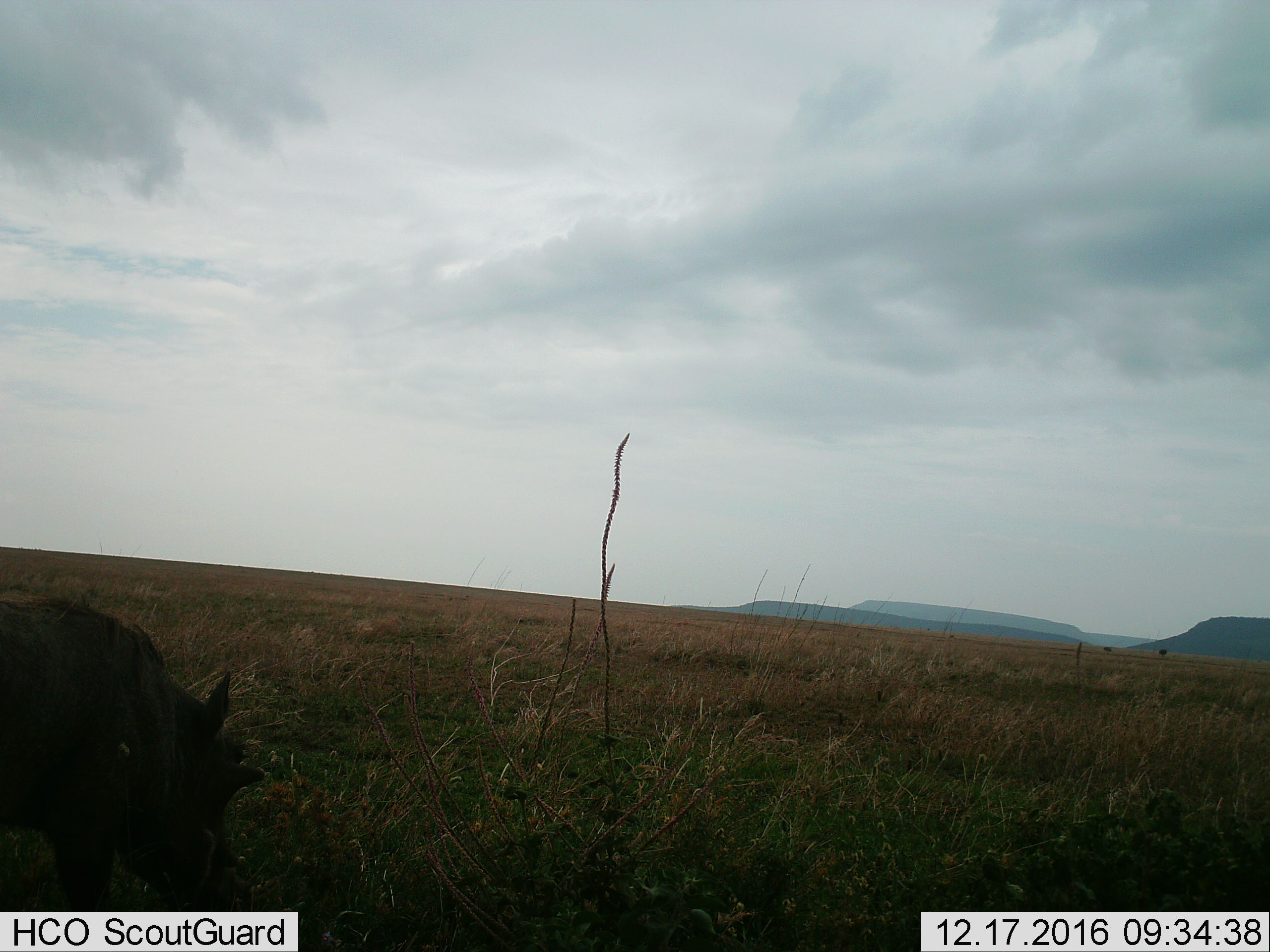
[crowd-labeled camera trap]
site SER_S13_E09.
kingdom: Animalia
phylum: Chordata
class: Mammalia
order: Artiodactyla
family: Suidae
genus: Phacochoerus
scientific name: Phacochoerus africanus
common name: warthog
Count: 1.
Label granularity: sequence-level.